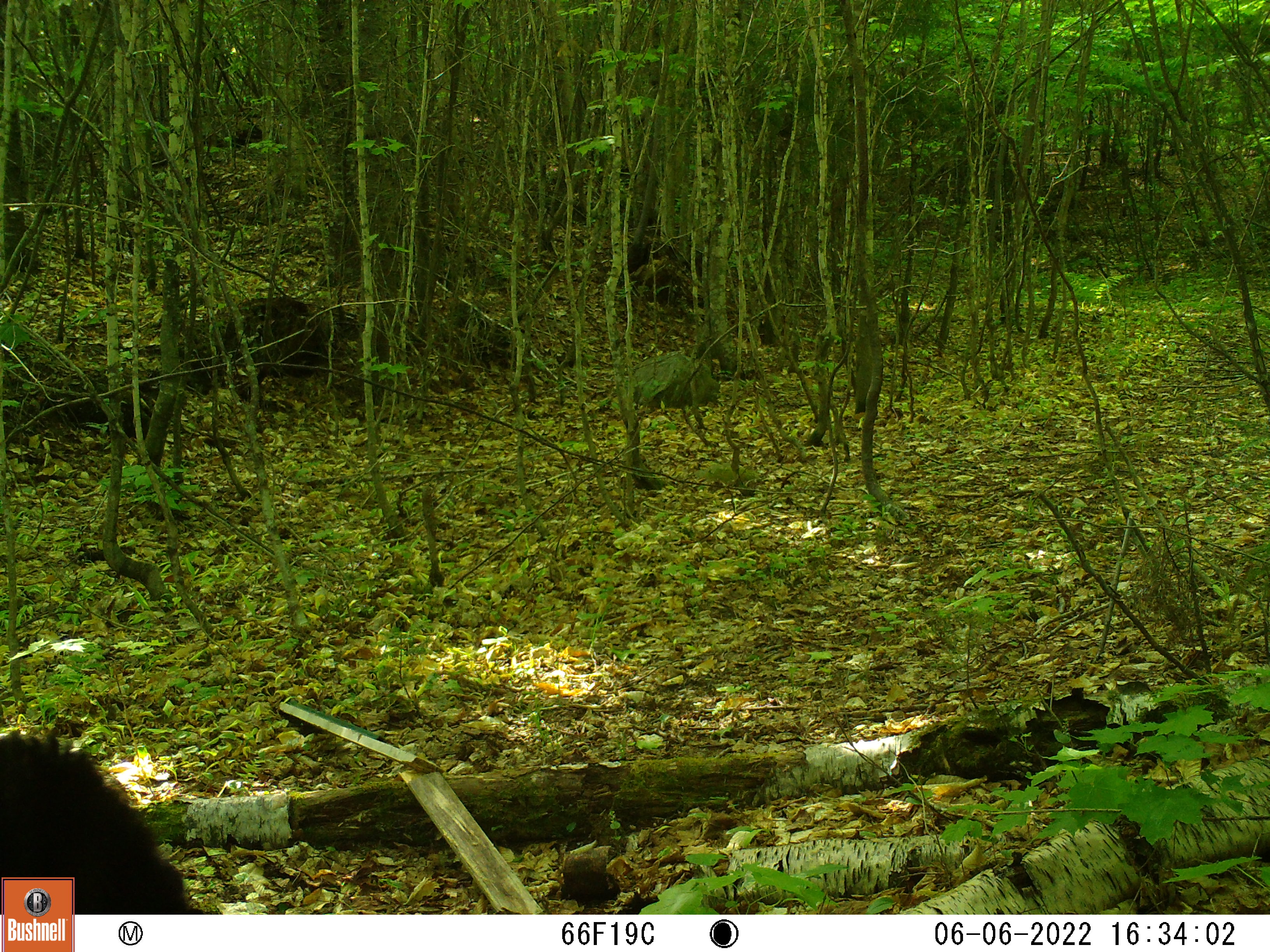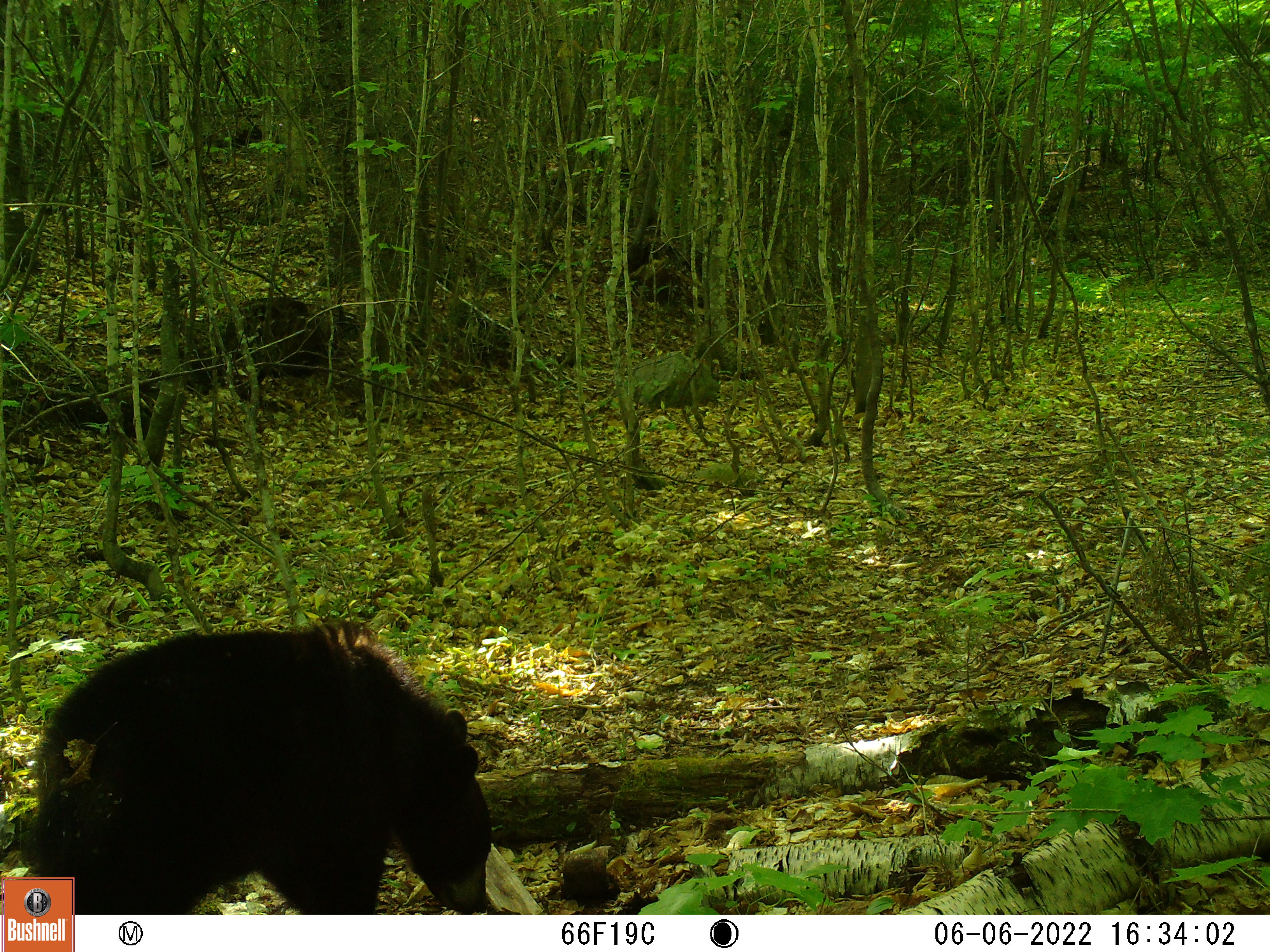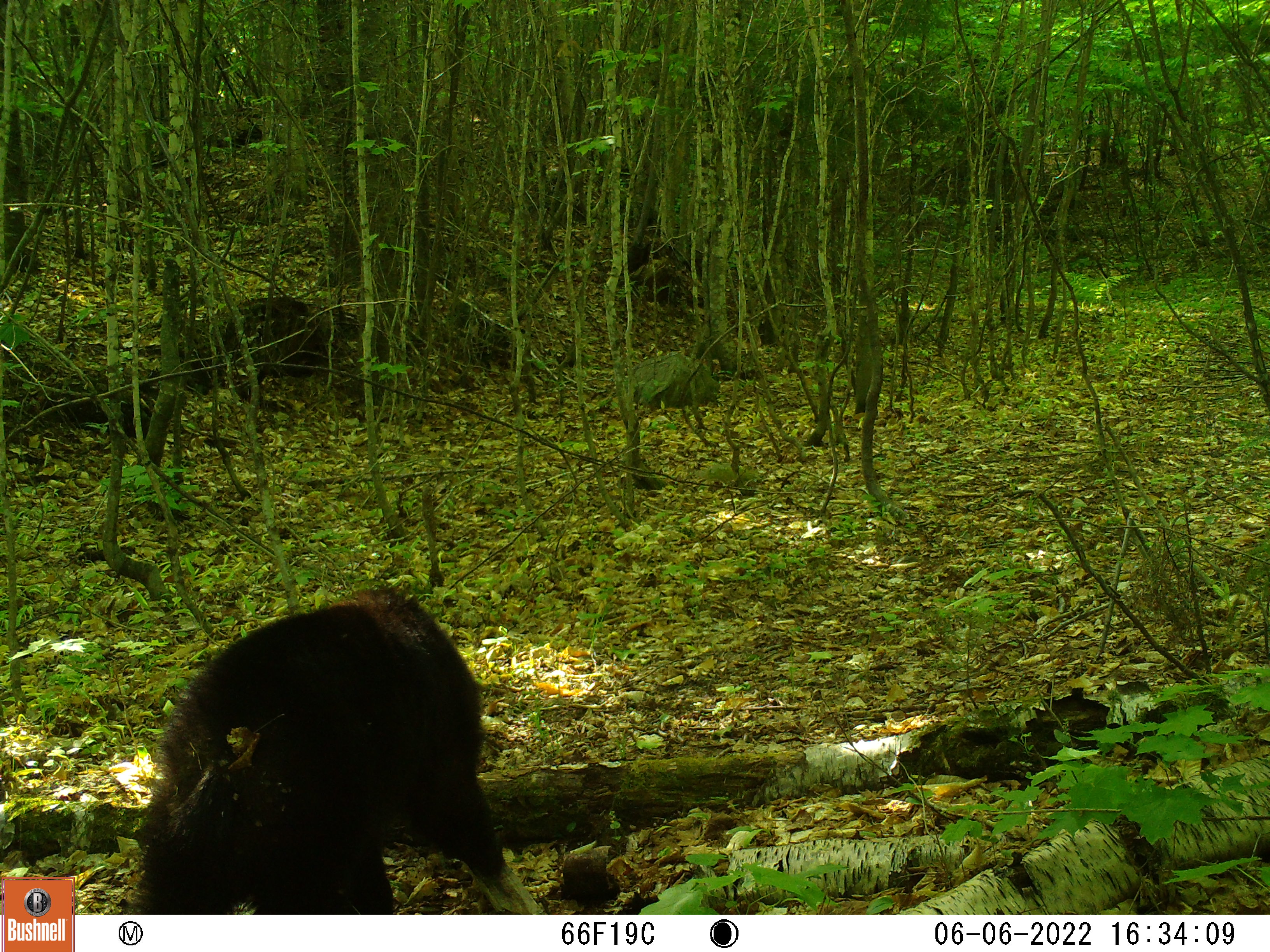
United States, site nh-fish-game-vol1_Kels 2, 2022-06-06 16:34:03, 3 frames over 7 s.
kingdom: Animalia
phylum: Chordata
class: Mammalia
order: Carnivora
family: Ursidae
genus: Ursus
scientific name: Ursus americanus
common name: black bear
Black bear (Ursus americanus).